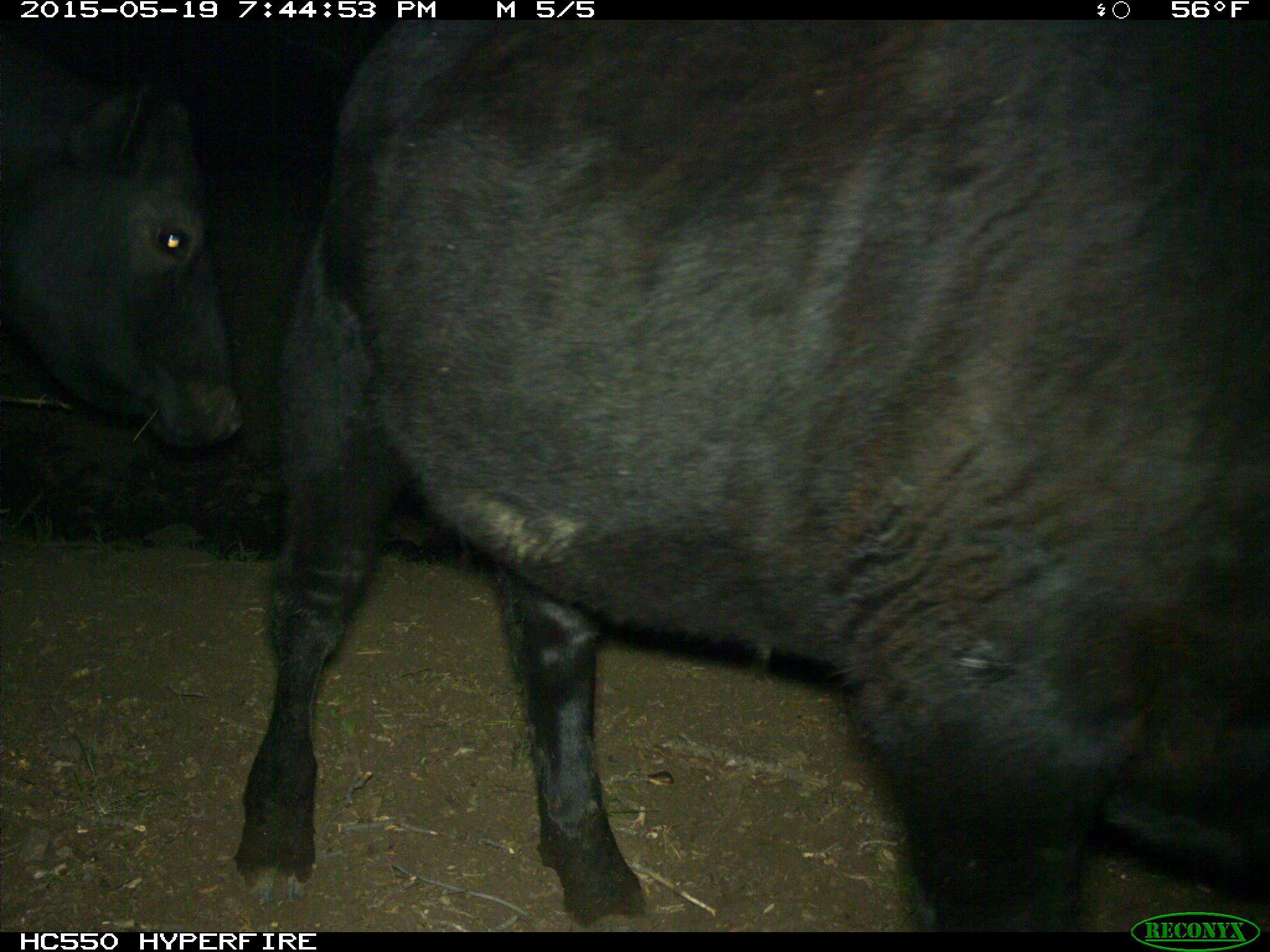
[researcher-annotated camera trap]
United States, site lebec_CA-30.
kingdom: Animalia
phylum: Chordata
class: Mammalia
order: Artiodactyla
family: Bovidae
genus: Bos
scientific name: Bos taurus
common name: domestic cow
Bos taurus (domestic cow).